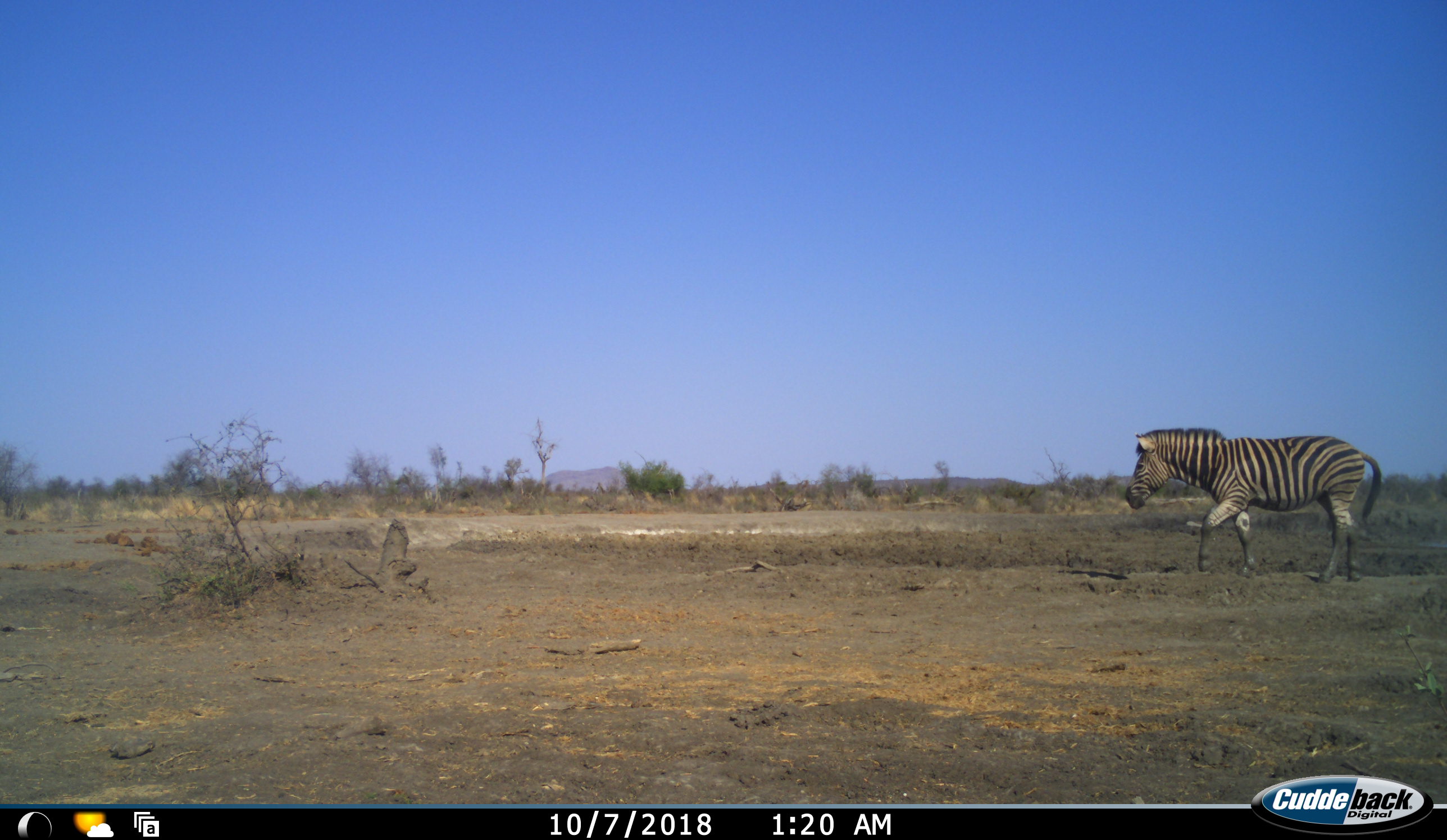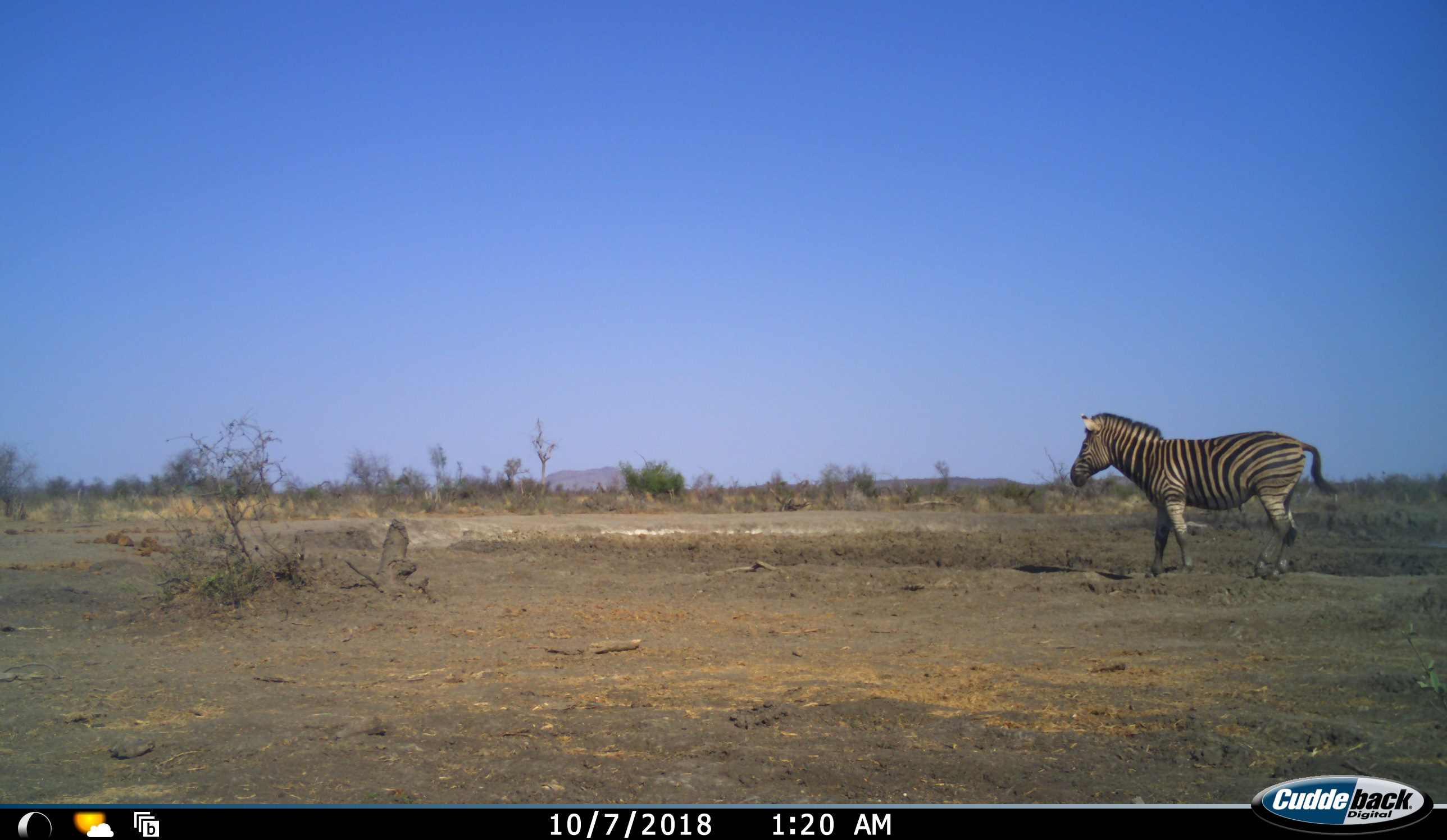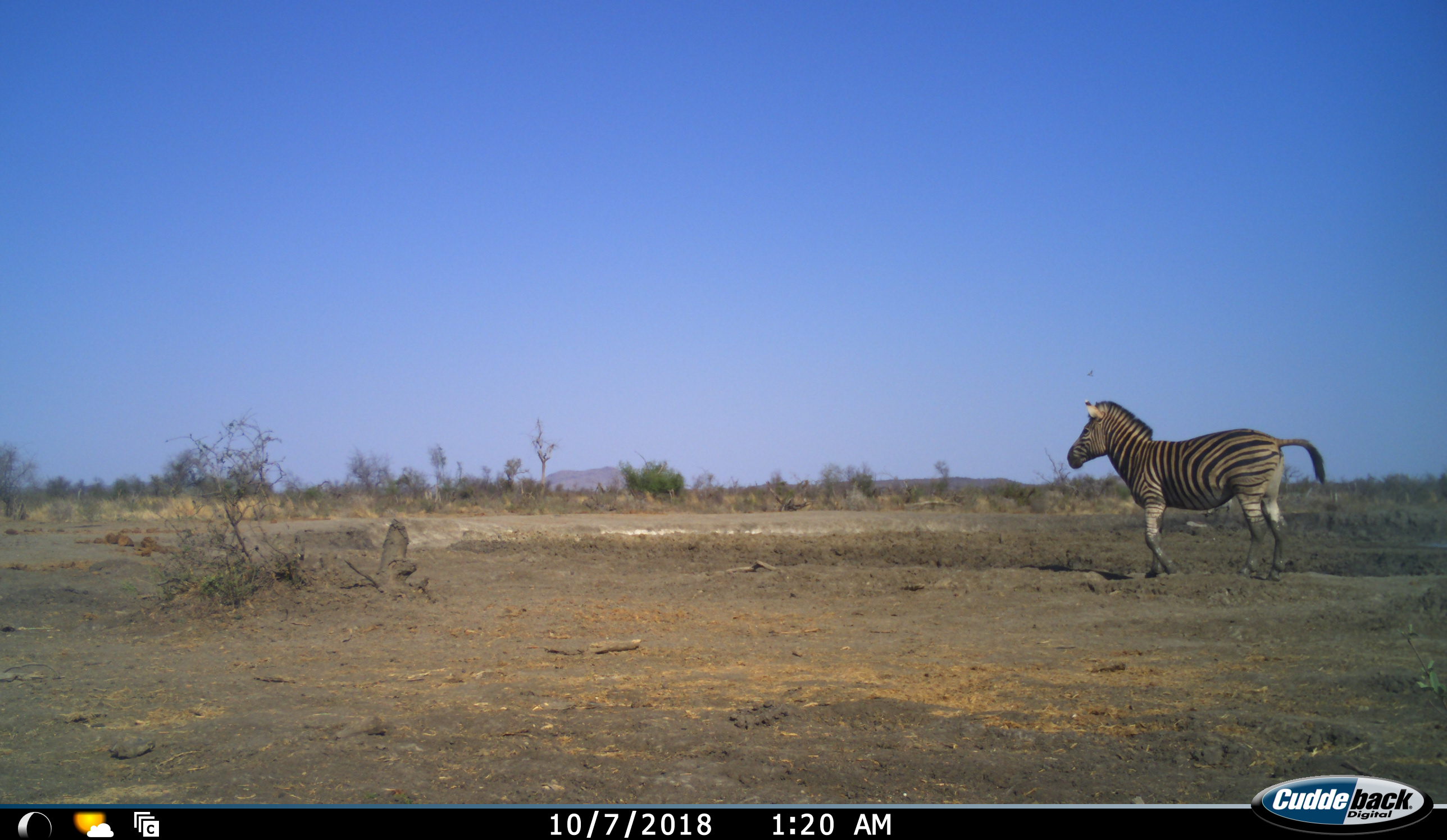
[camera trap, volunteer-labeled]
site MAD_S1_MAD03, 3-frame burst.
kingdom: Animalia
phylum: Chordata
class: Mammalia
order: Perissodactyla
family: Equidae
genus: Equus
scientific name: Equus quagga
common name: plains zebra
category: zebraplains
Zebraplains (plains zebra) (Equus quagga), count 1. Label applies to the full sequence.